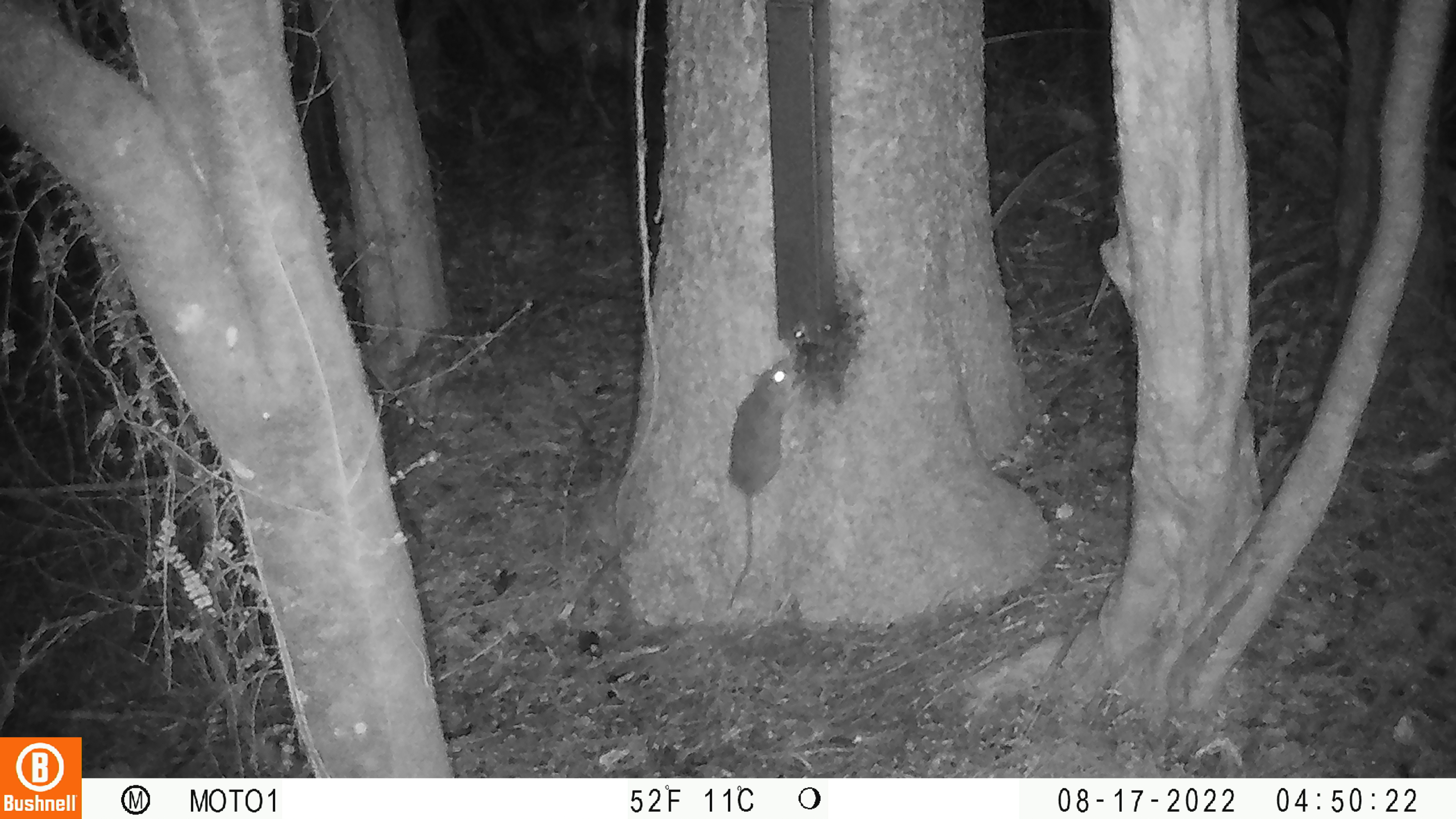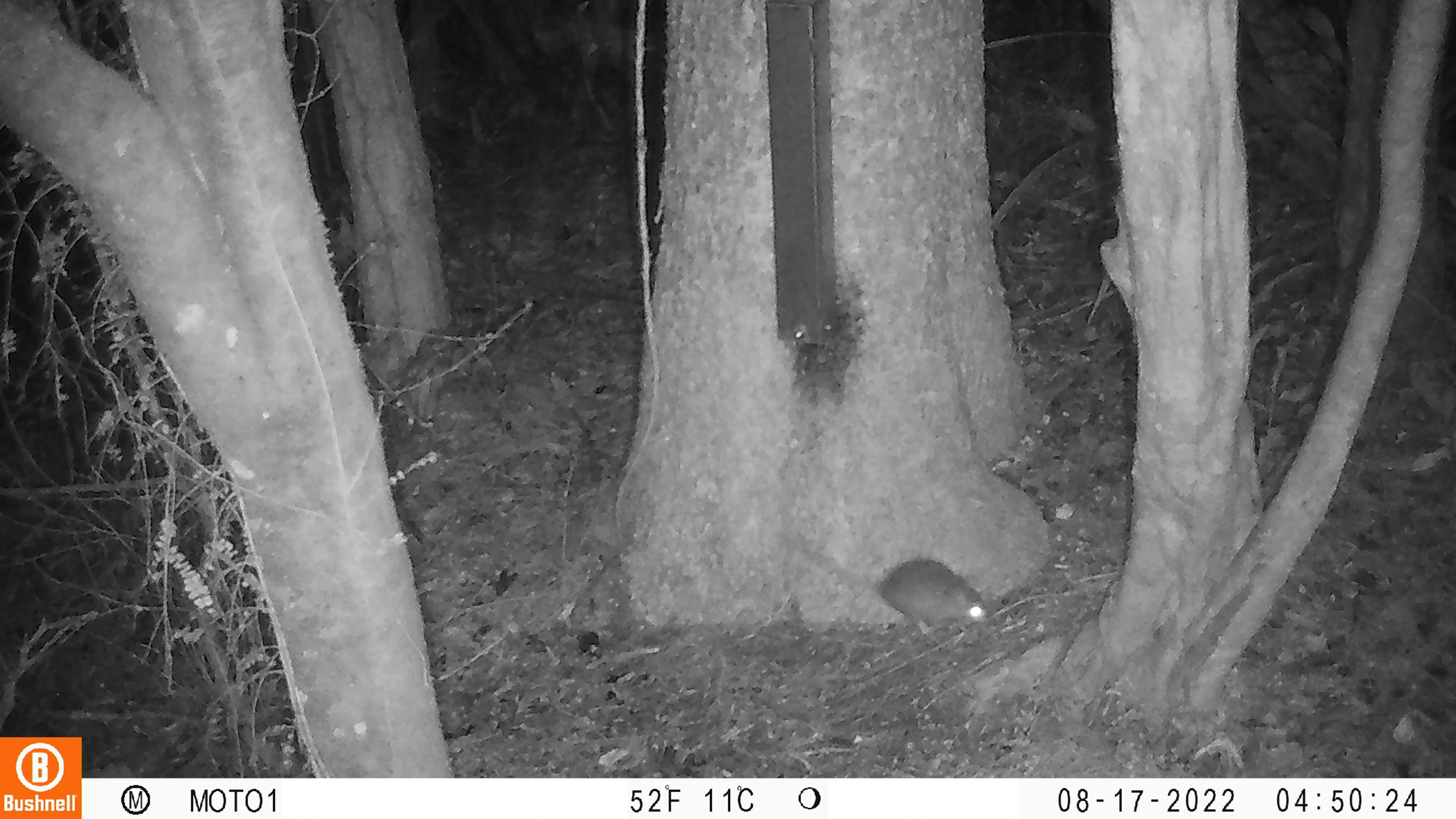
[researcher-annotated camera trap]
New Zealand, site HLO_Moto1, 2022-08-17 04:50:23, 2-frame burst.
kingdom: Animalia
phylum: Chordata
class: Mammalia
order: Rodentia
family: Muridae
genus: Rattus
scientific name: Rattus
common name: rat